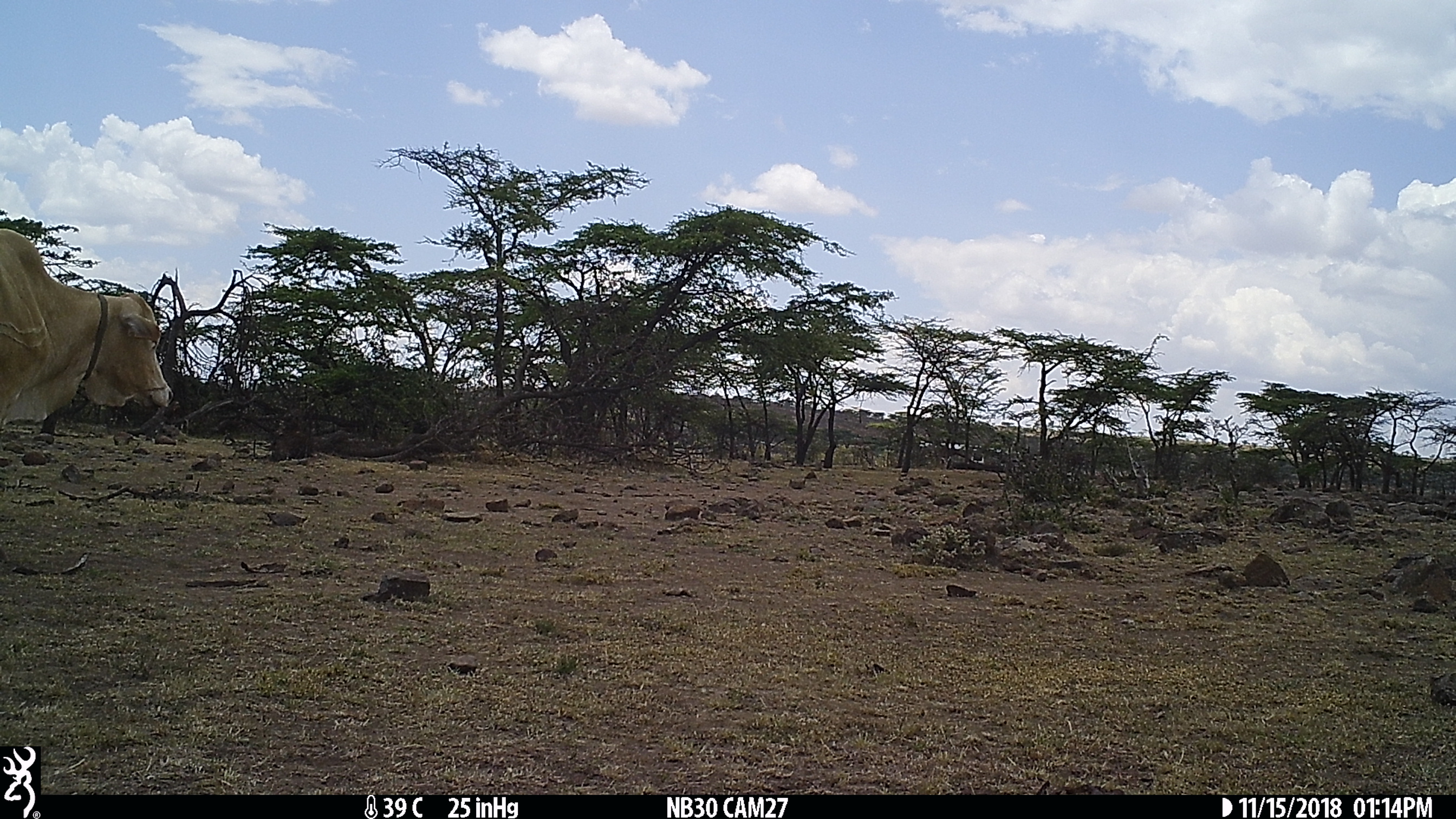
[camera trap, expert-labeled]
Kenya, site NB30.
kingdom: Animalia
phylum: Chordata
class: Mammalia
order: Artiodactyla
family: Bovidae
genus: Bos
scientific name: Bos taurus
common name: cattle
Cattle (Bos taurus).